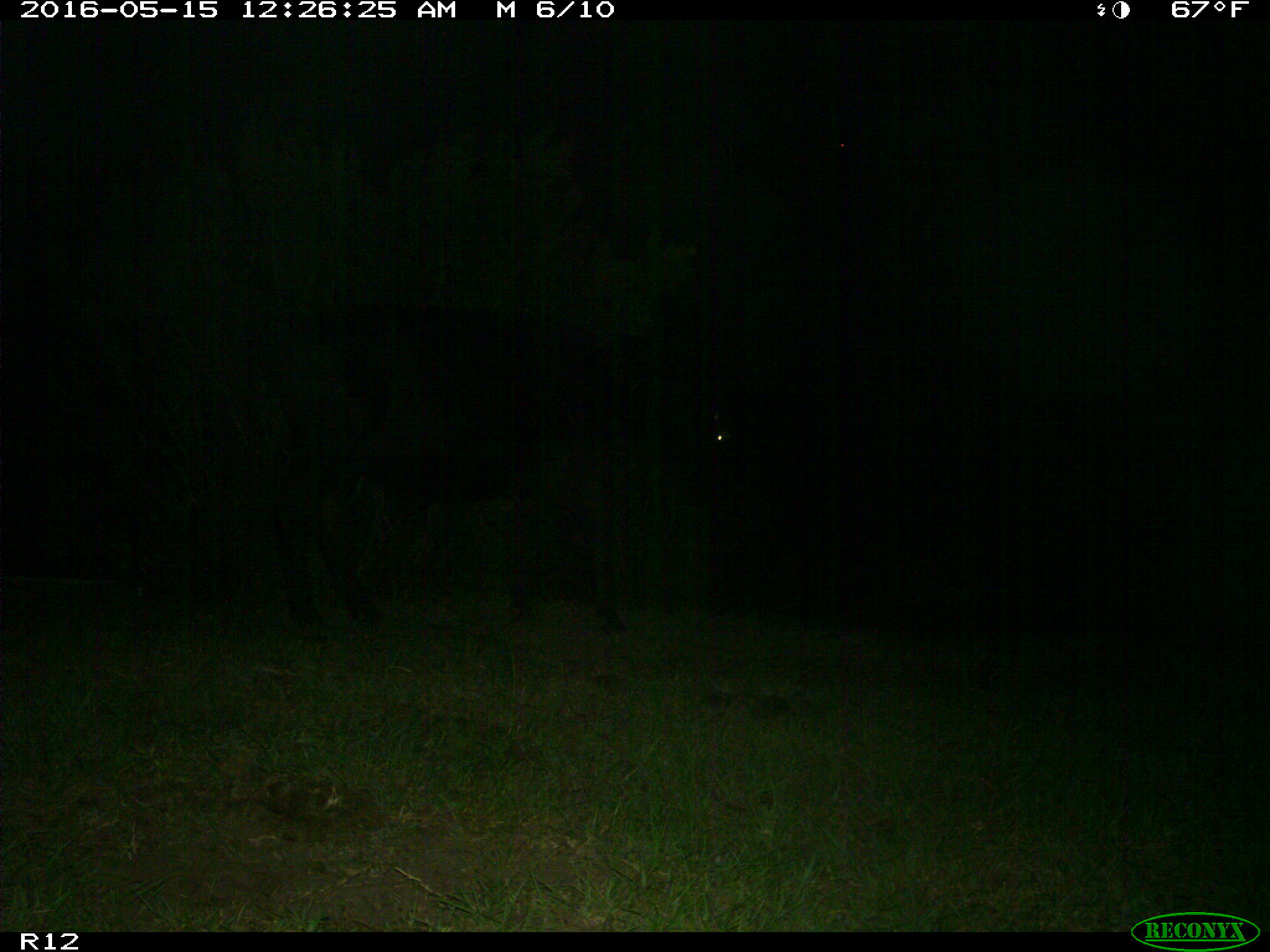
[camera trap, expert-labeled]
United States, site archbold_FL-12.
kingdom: Animalia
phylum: Chordata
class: Mammalia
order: Artiodactyla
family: Bovidae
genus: Bos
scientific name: Bos taurus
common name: domestic cow